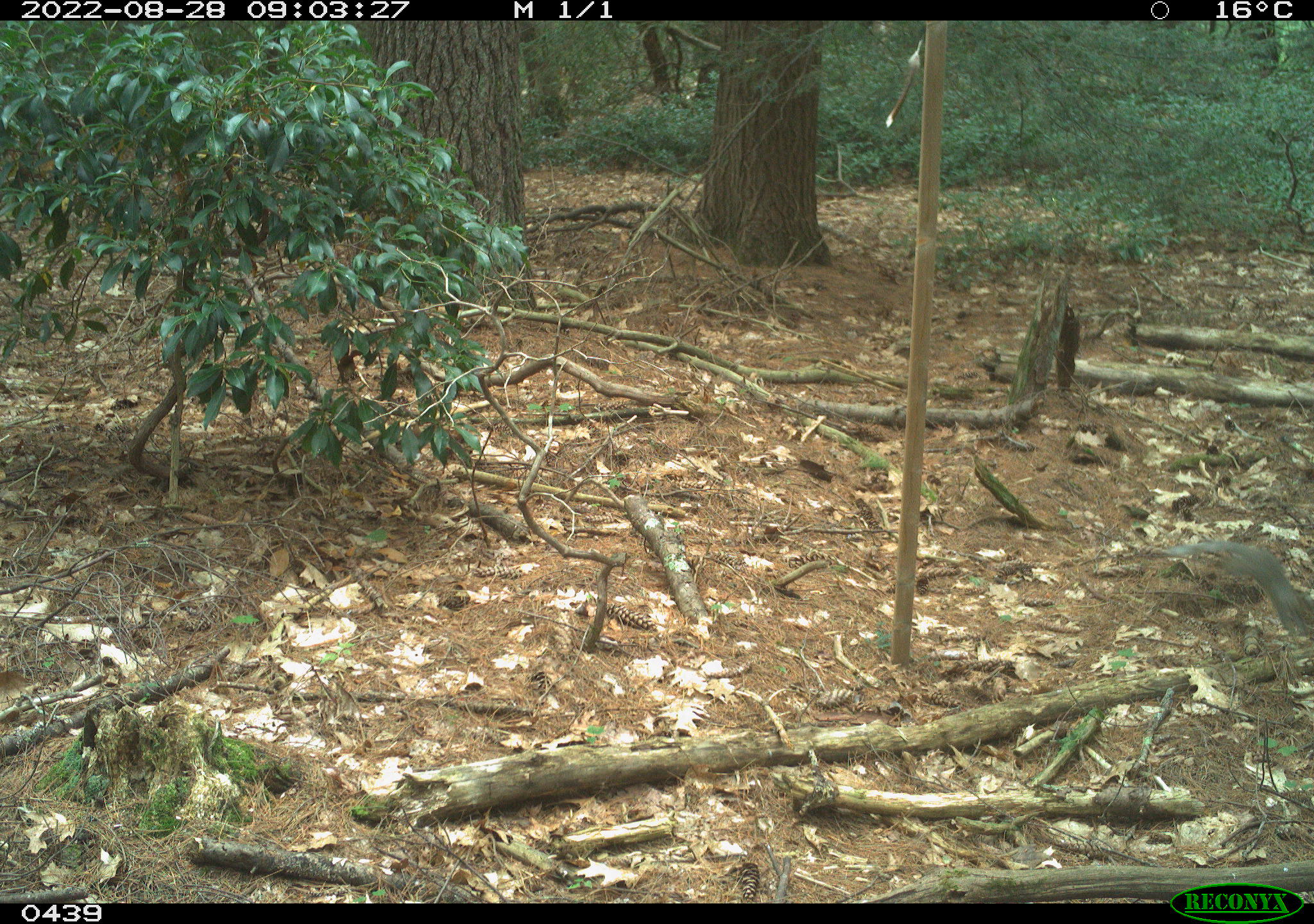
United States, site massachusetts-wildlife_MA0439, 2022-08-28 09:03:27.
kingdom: Animalia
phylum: Chordata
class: Mammalia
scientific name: Mammalia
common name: mammal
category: mammal sp.